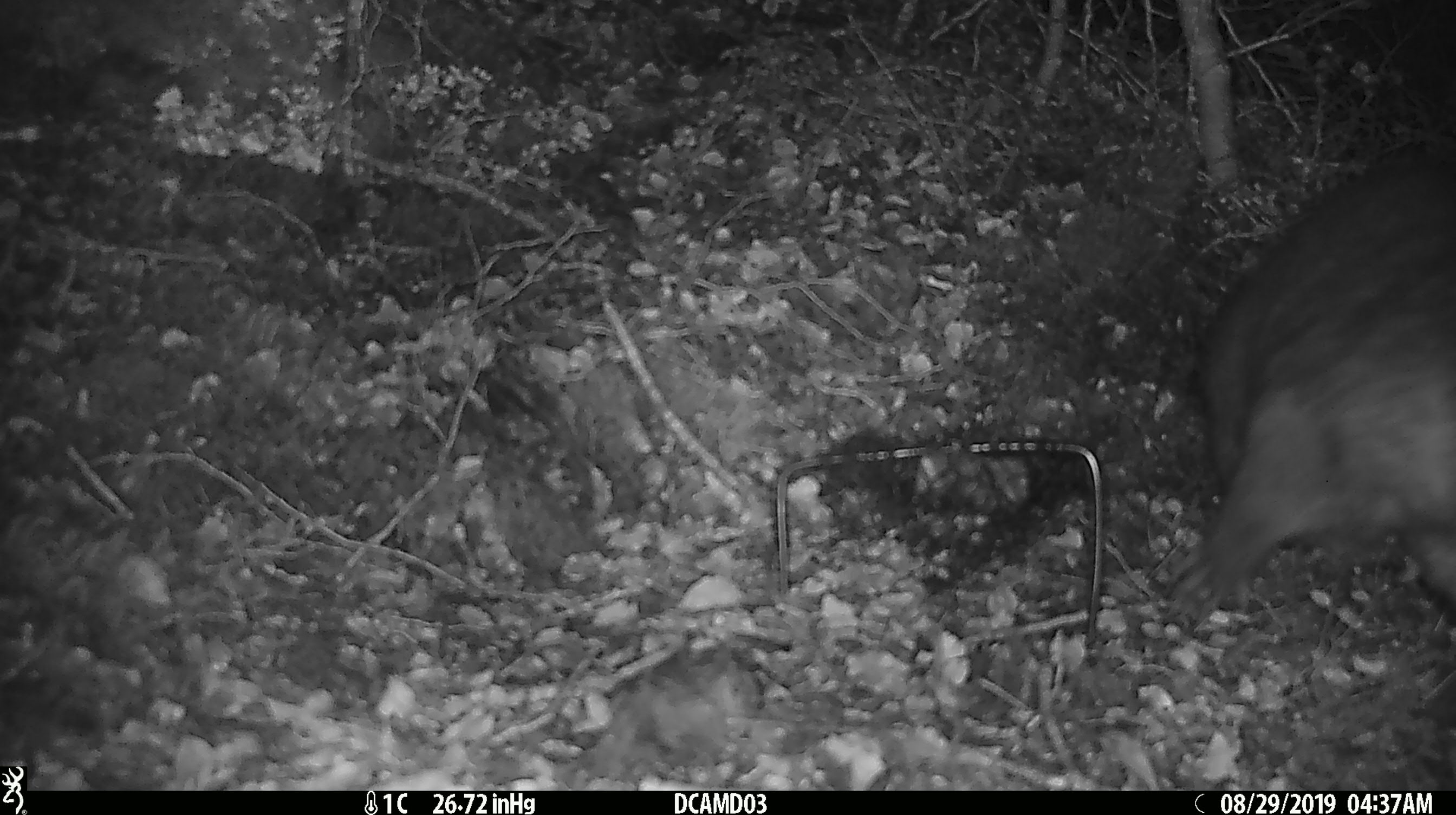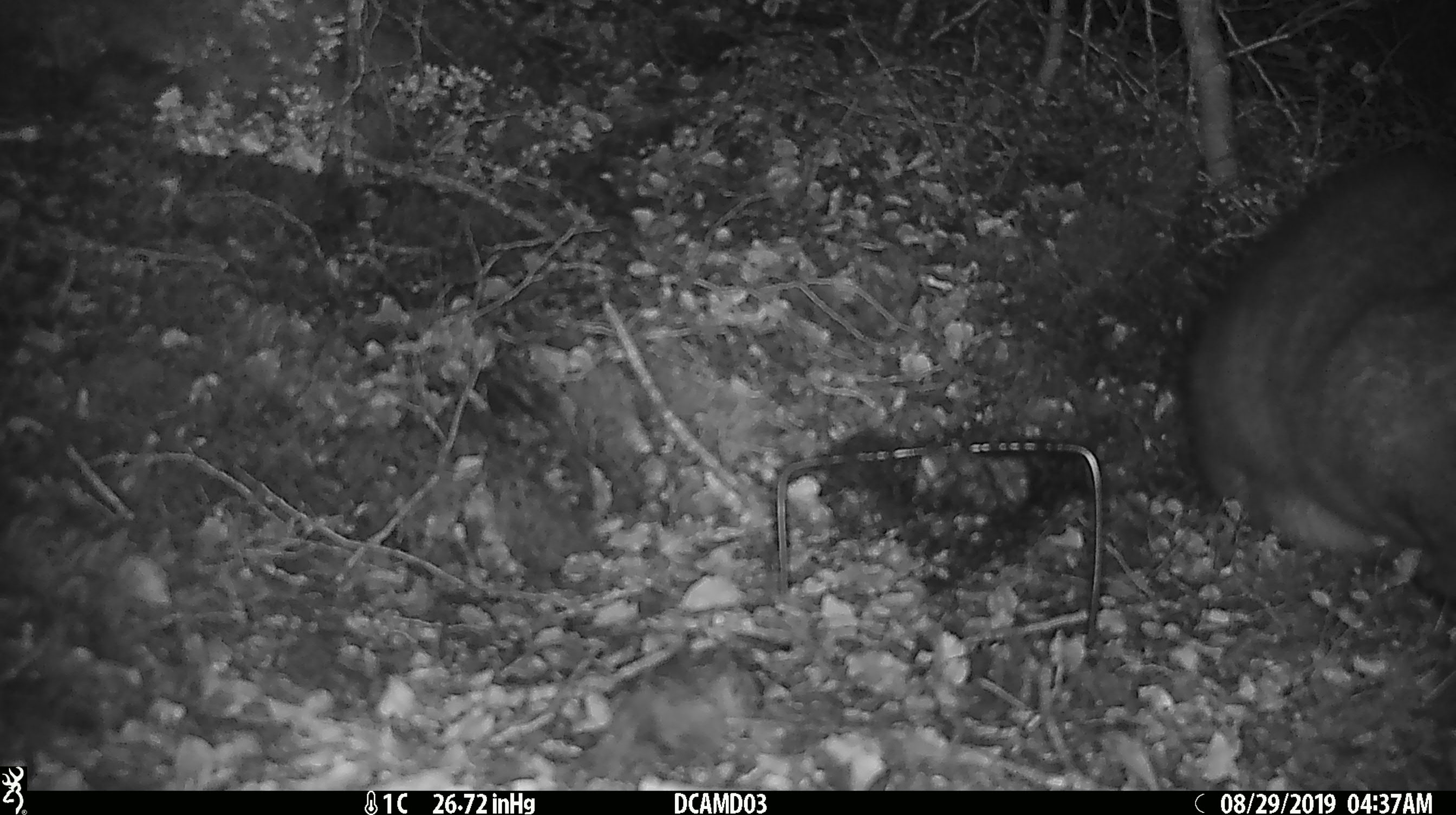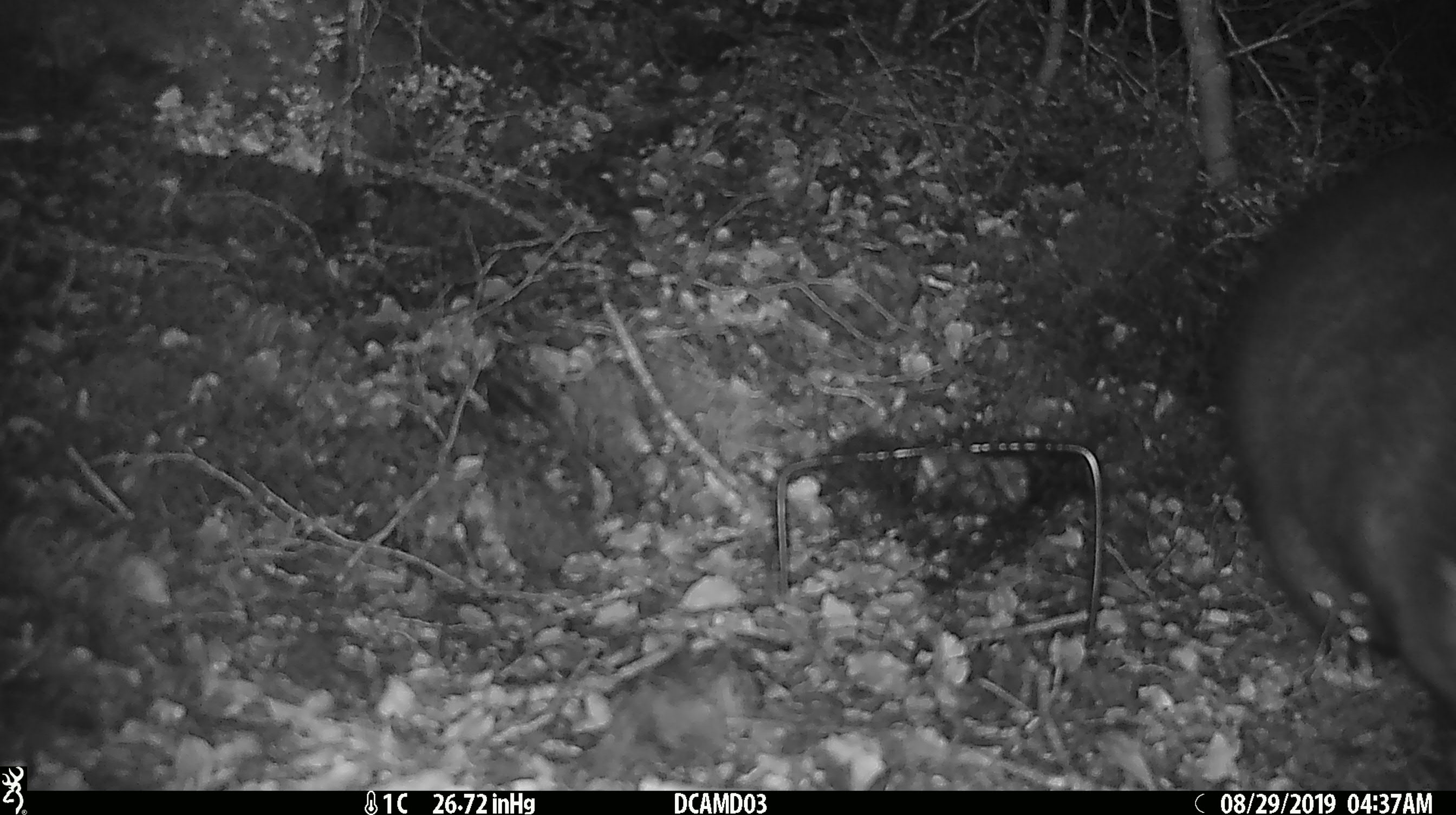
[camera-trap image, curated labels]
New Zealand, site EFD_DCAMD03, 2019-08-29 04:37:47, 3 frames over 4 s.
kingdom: Animalia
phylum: Chordata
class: Mammalia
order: Diprotodontia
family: Phalangeridae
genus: Trichosurus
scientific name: Trichosurus vulpecula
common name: common brushtail possum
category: possum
Possum (common brushtail possum) (Trichosurus vulpecula).